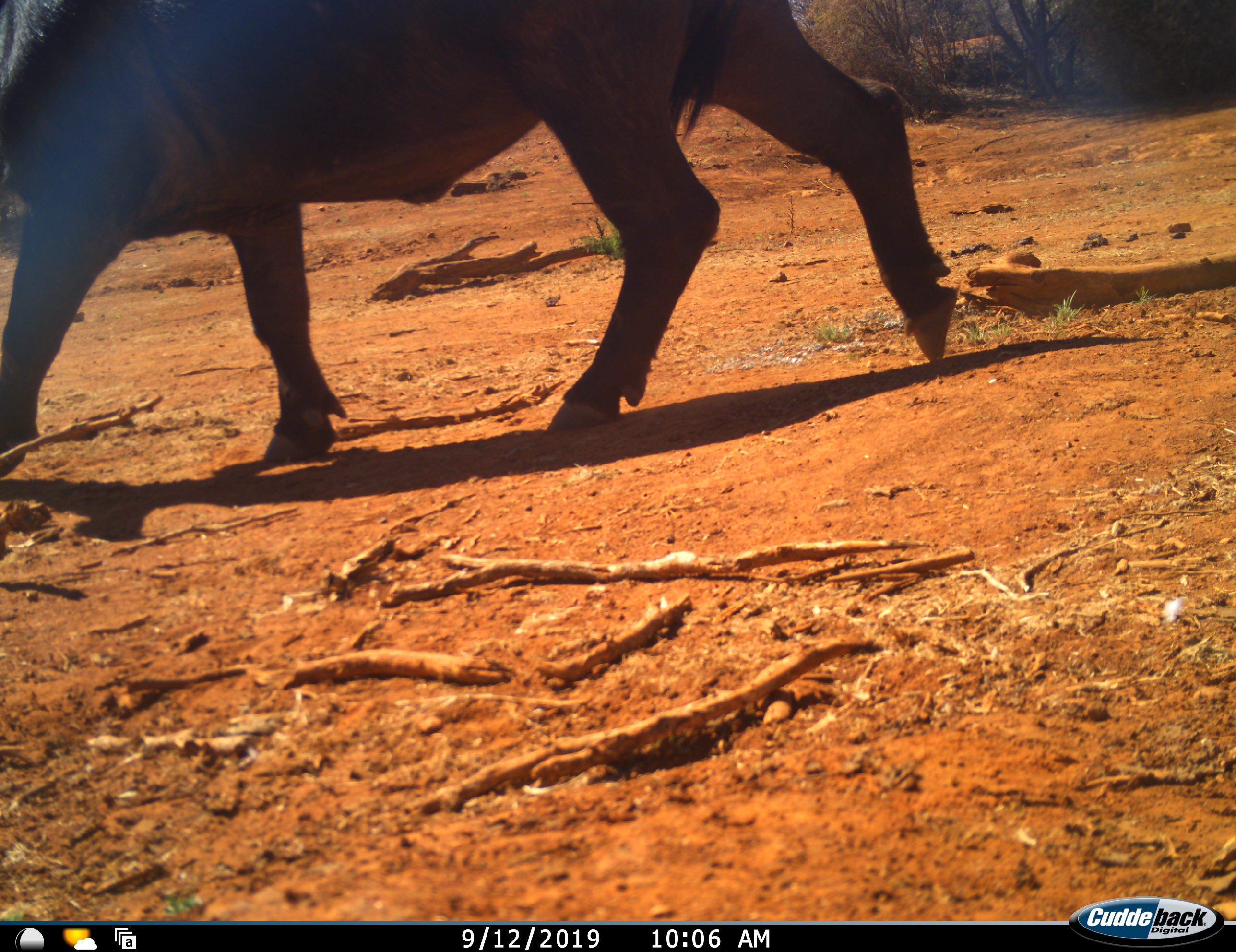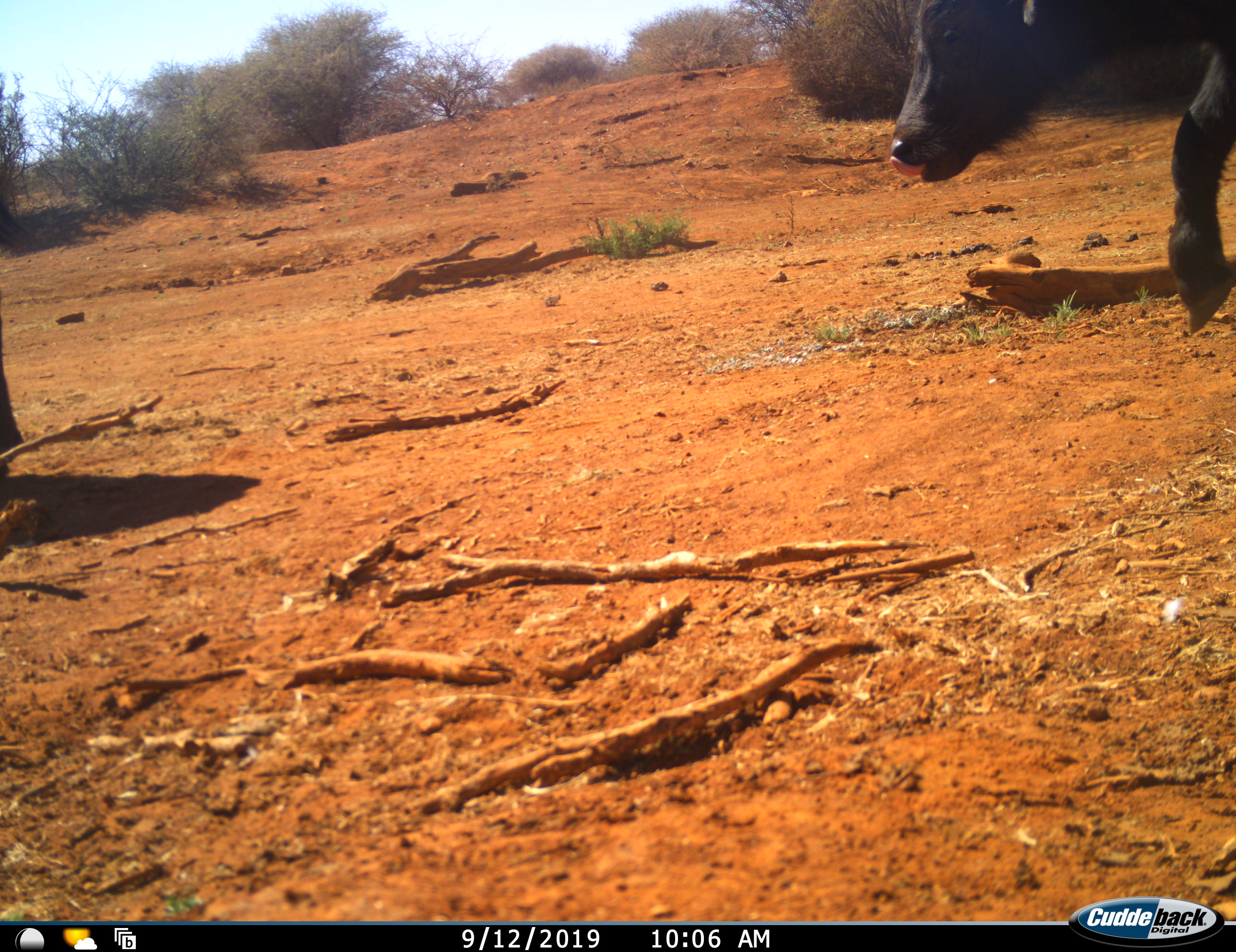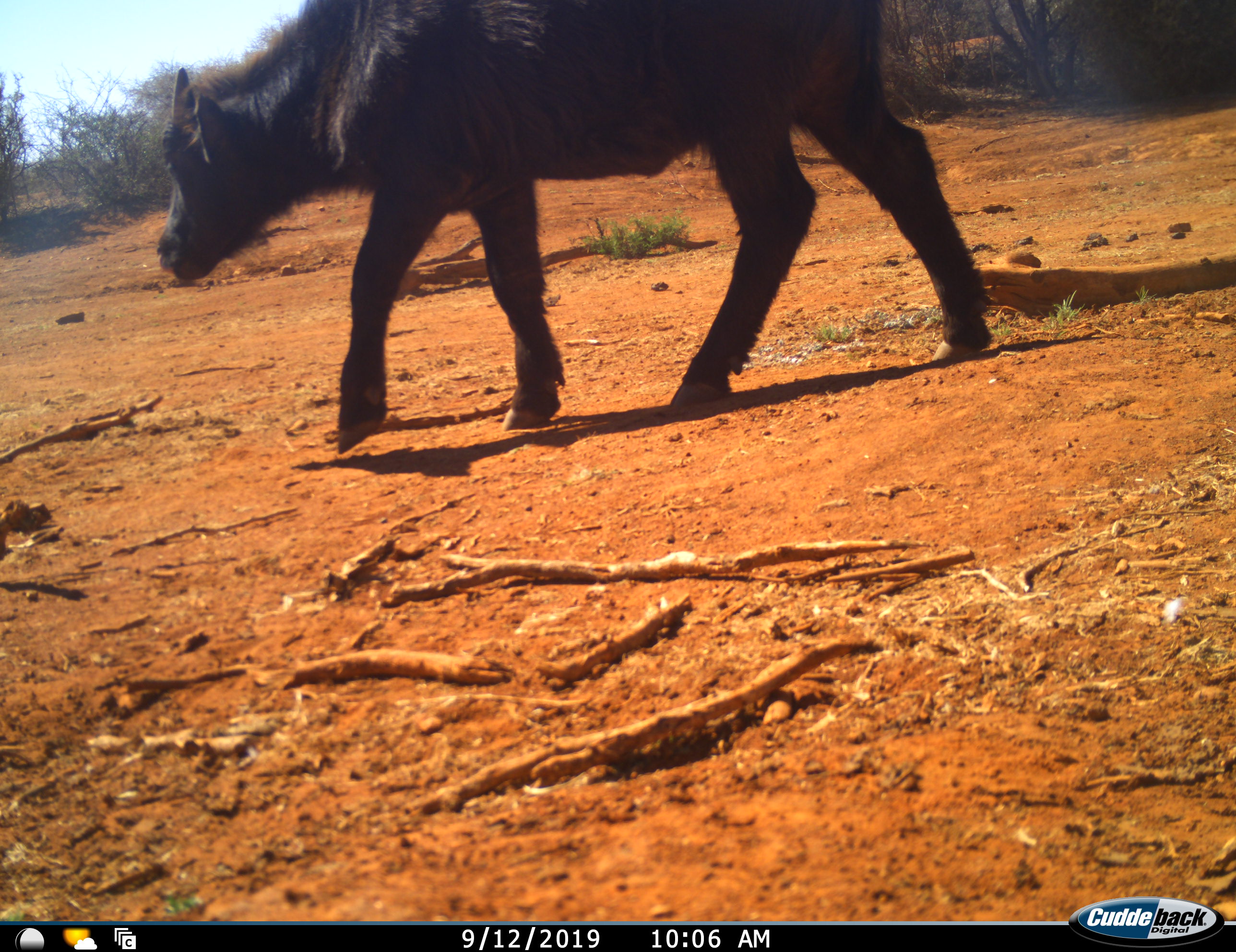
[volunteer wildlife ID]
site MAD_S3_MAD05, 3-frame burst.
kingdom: Animalia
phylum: Chordata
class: Mammalia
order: Artiodactyla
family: Bovidae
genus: Syncerus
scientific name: Syncerus caffer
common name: african buffalo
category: buffalo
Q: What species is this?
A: Buffalo (african buffalo) (Syncerus caffer).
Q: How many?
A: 2.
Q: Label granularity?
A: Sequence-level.